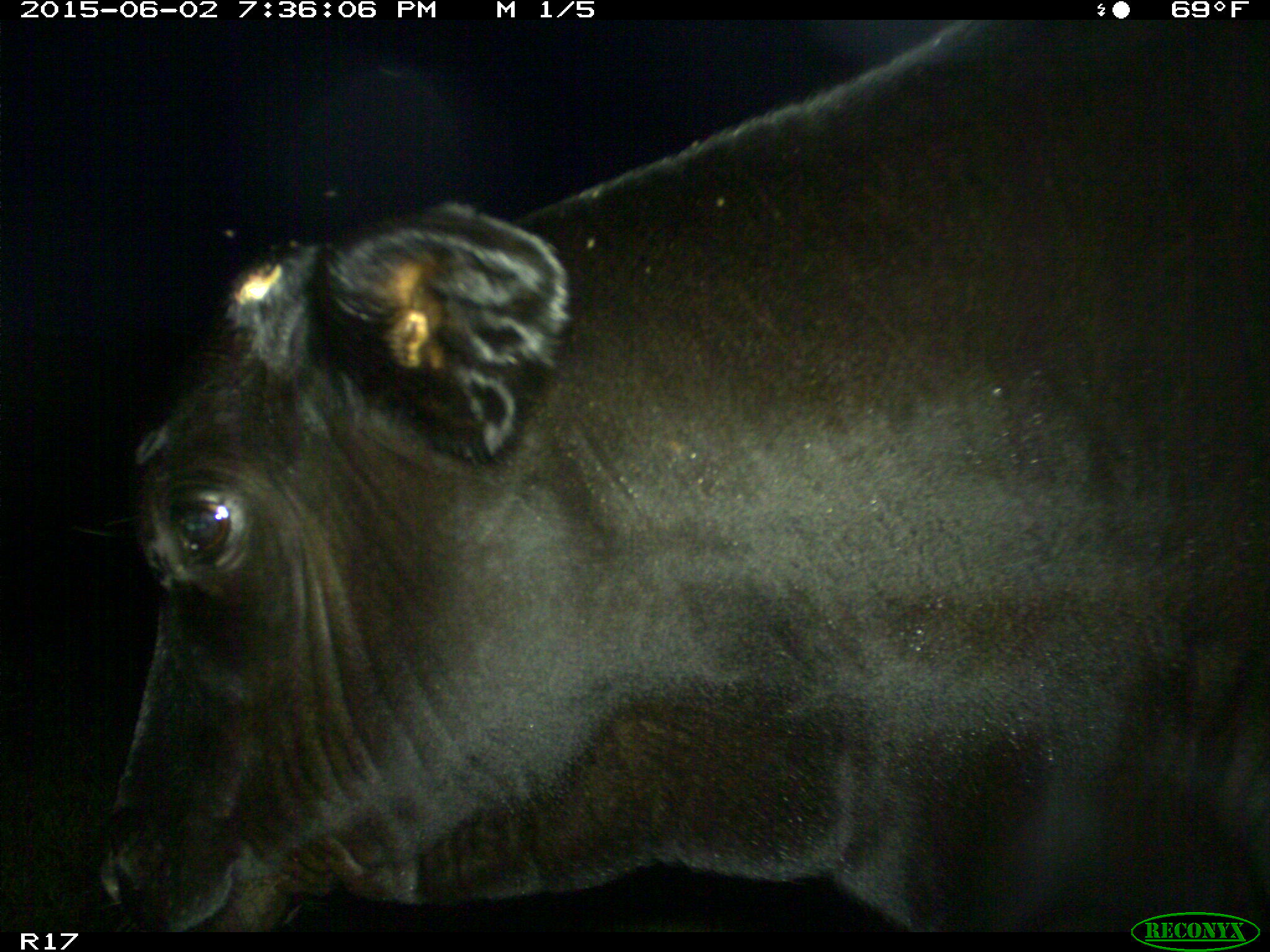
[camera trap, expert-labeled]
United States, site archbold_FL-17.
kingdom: Animalia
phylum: Chordata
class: Mammalia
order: Artiodactyla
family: Bovidae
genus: Bos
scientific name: Bos taurus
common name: domestic cow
Bos taurus (domestic cow).